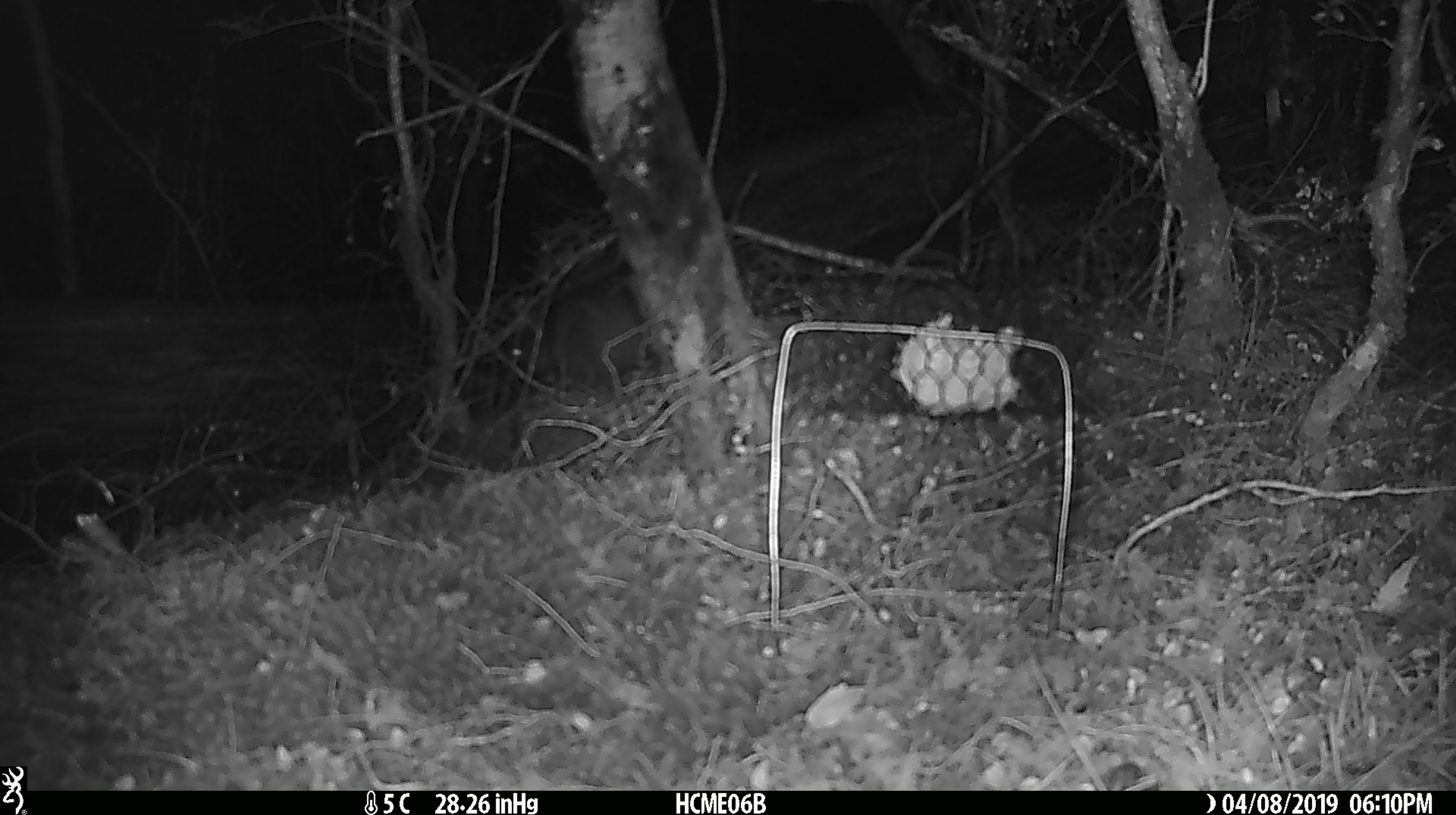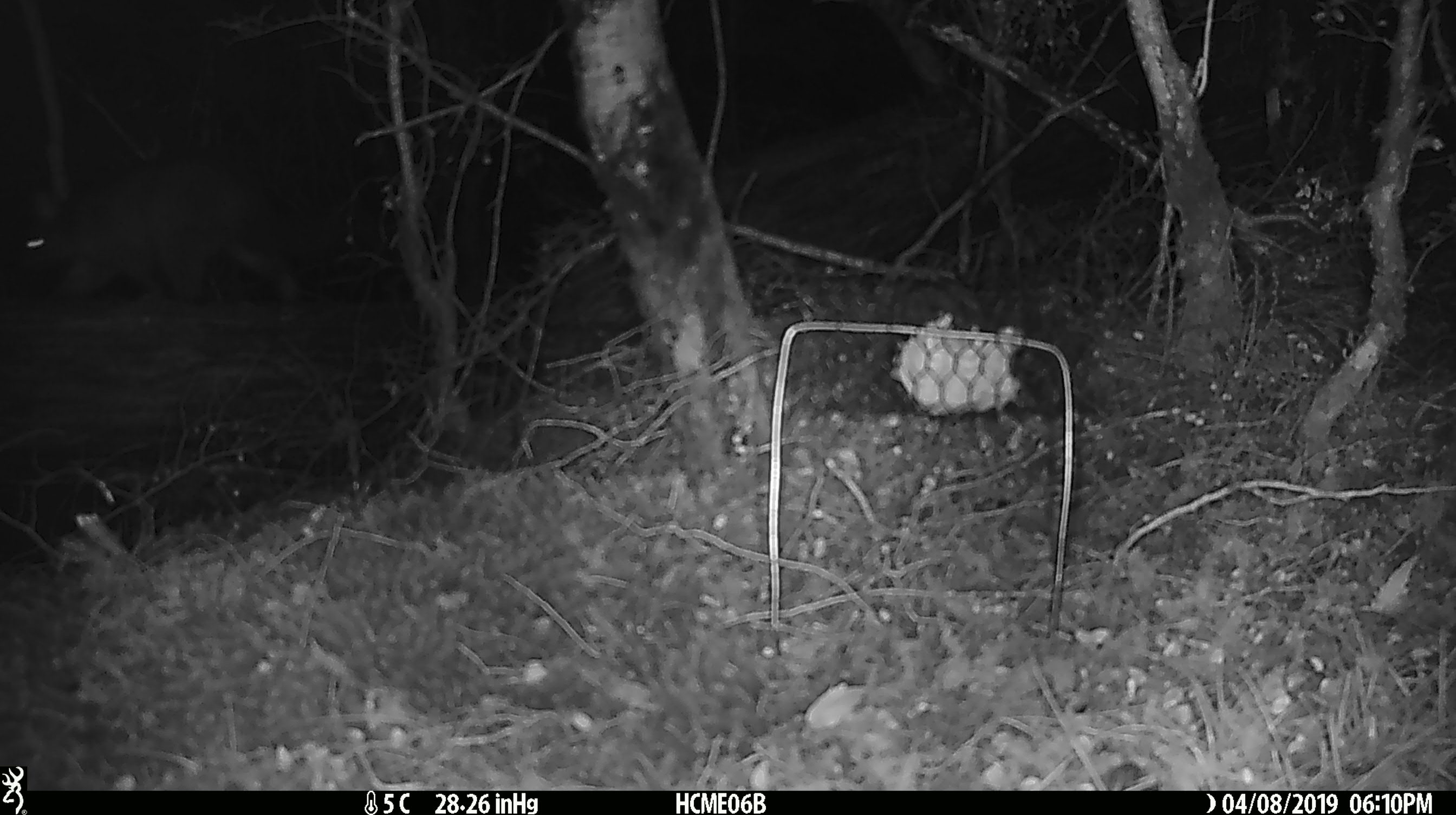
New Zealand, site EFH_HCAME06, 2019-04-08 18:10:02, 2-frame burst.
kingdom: Animalia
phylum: Chordata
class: Mammalia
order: Rodentia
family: Muridae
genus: Mus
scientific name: Mus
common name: mouse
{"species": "mouse (Mus)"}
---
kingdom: Animalia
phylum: Chordata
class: Mammalia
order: Diprotodontia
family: Phalangeridae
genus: Trichosurus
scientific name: Trichosurus vulpecula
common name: common brushtail possum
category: possum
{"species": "possum (common brushtail possum) (Trichosurus vulpecula)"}